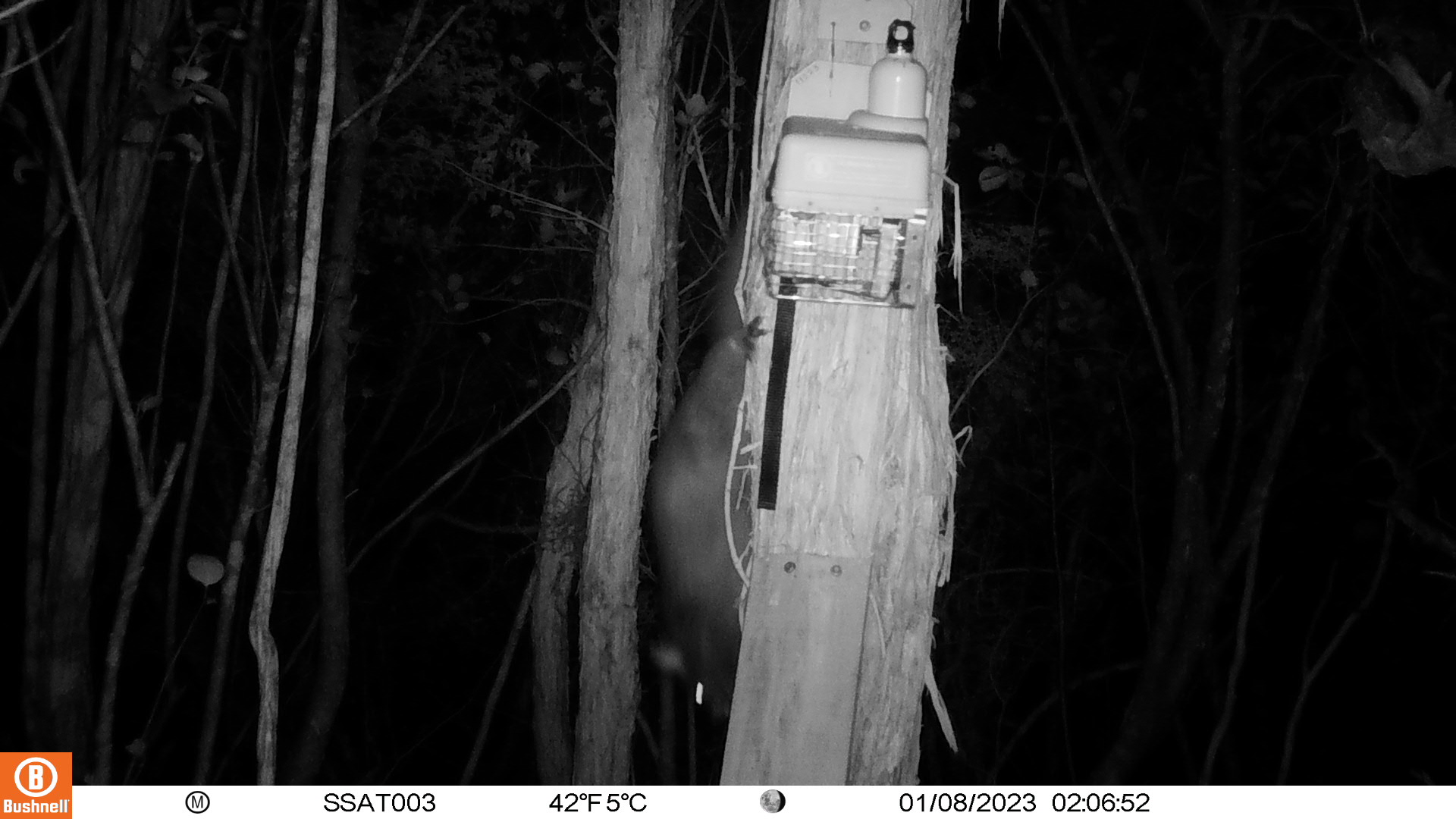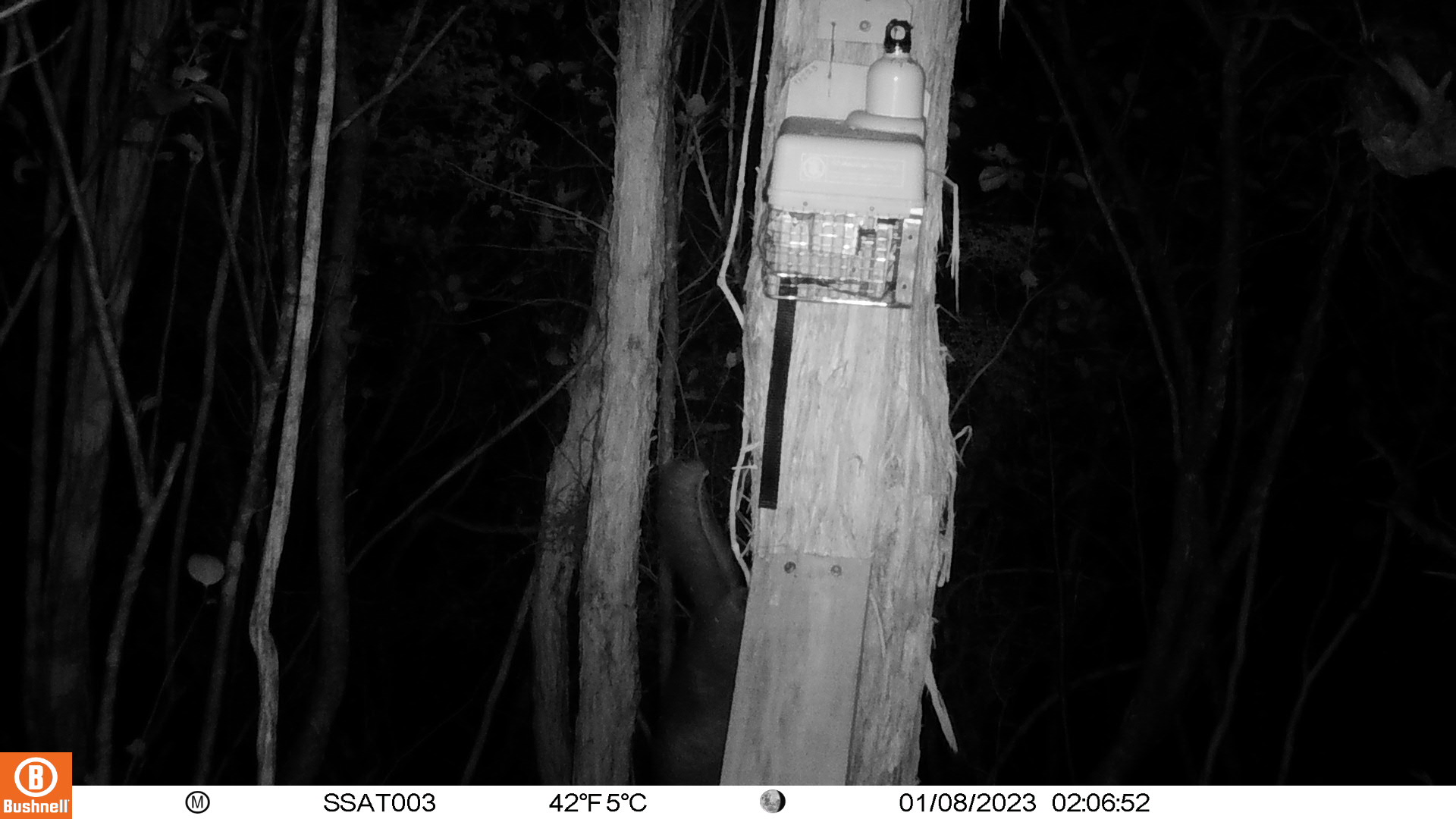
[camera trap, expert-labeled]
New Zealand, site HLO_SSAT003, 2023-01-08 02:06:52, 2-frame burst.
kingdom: Animalia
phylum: Chordata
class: Mammalia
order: Diprotodontia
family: Phalangeridae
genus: Trichosurus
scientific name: Trichosurus vulpecula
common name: common brushtail possum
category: possum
Possum (common brushtail possum) (Trichosurus vulpecula).